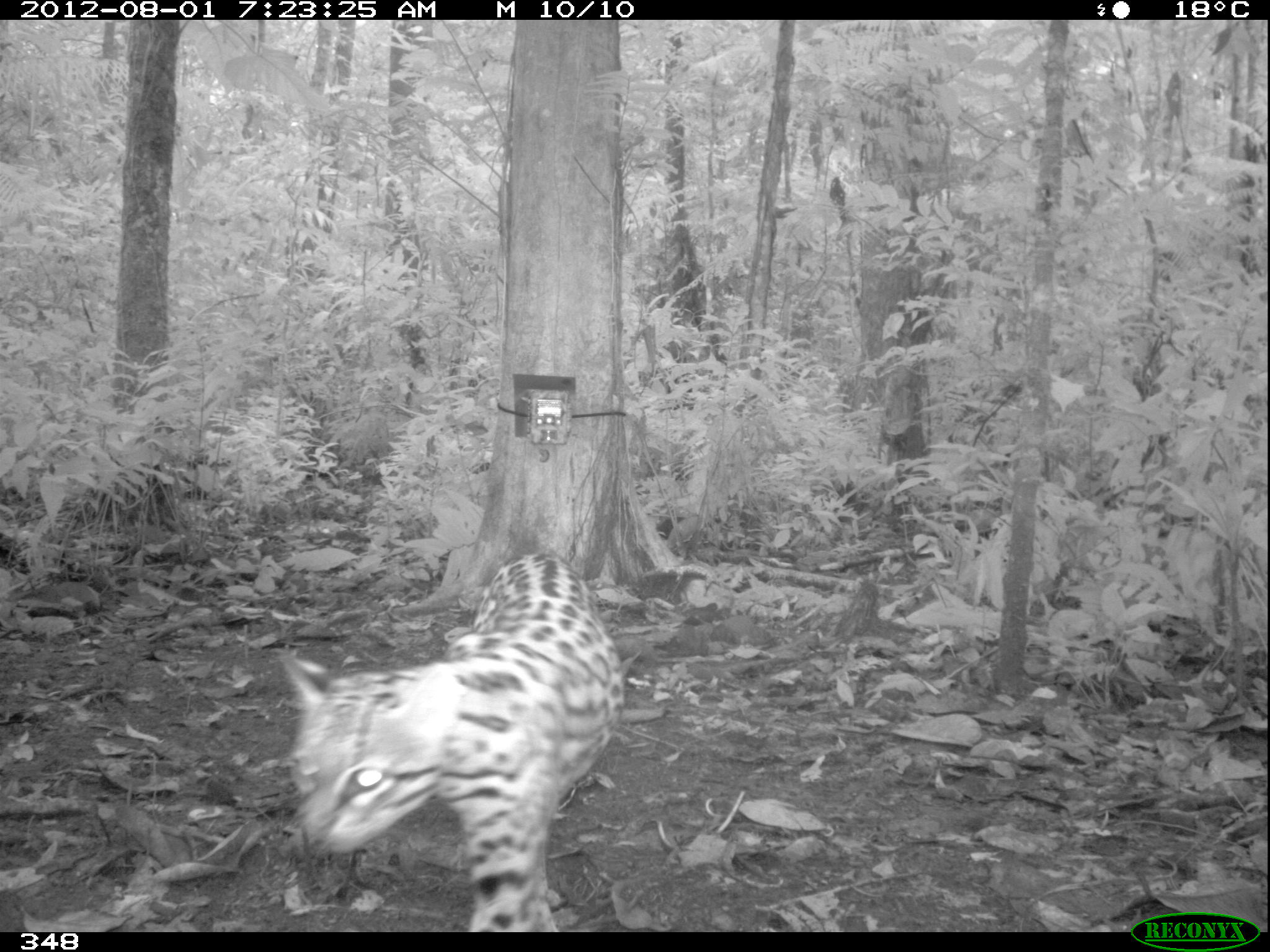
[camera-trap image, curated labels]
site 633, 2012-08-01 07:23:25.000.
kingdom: Animalia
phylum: Chordata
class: Mammalia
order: Carnivora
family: Felidae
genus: Leopardus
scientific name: Leopardus pardalis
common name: ocelot